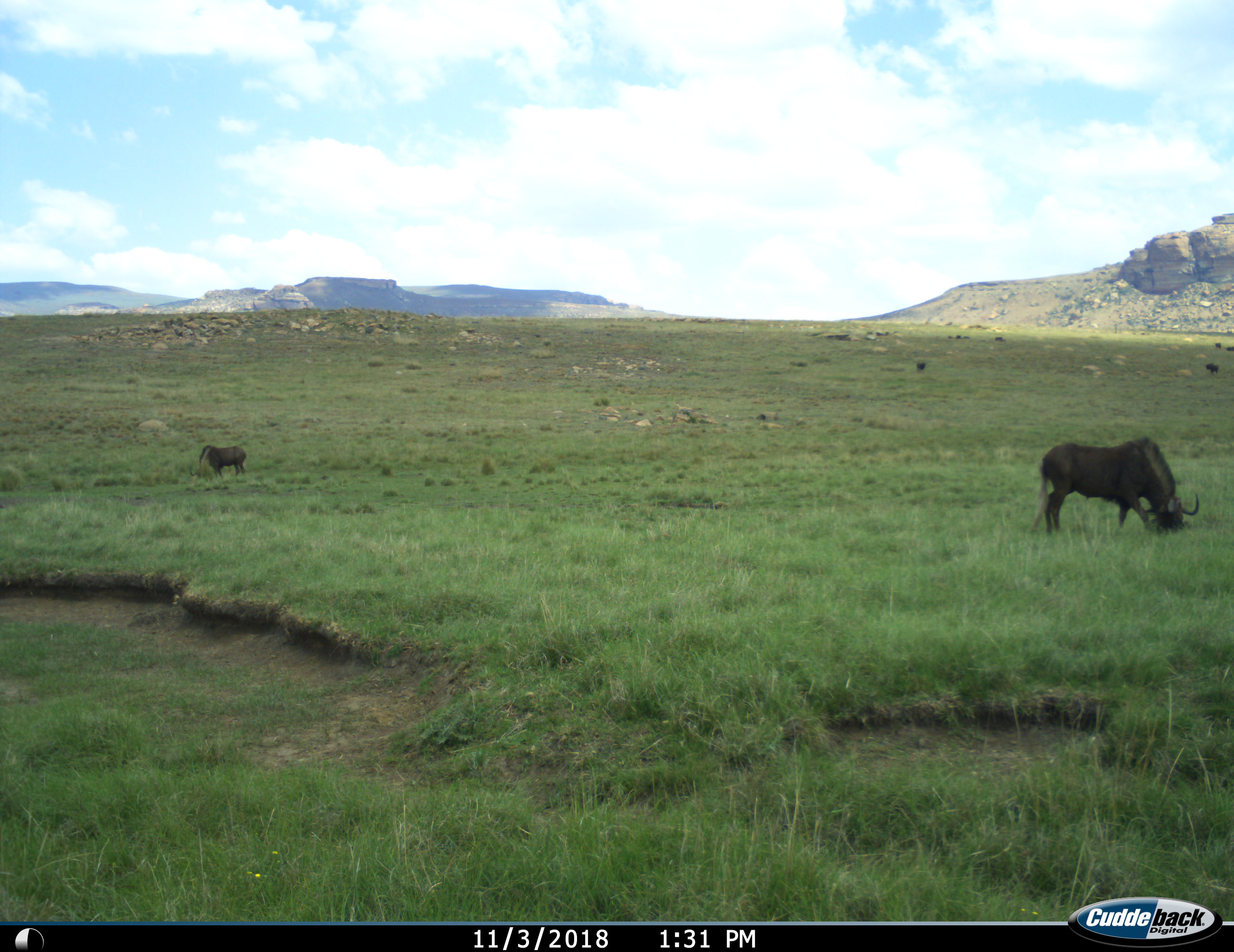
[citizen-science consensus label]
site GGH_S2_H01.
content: unidentified animal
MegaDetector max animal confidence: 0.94